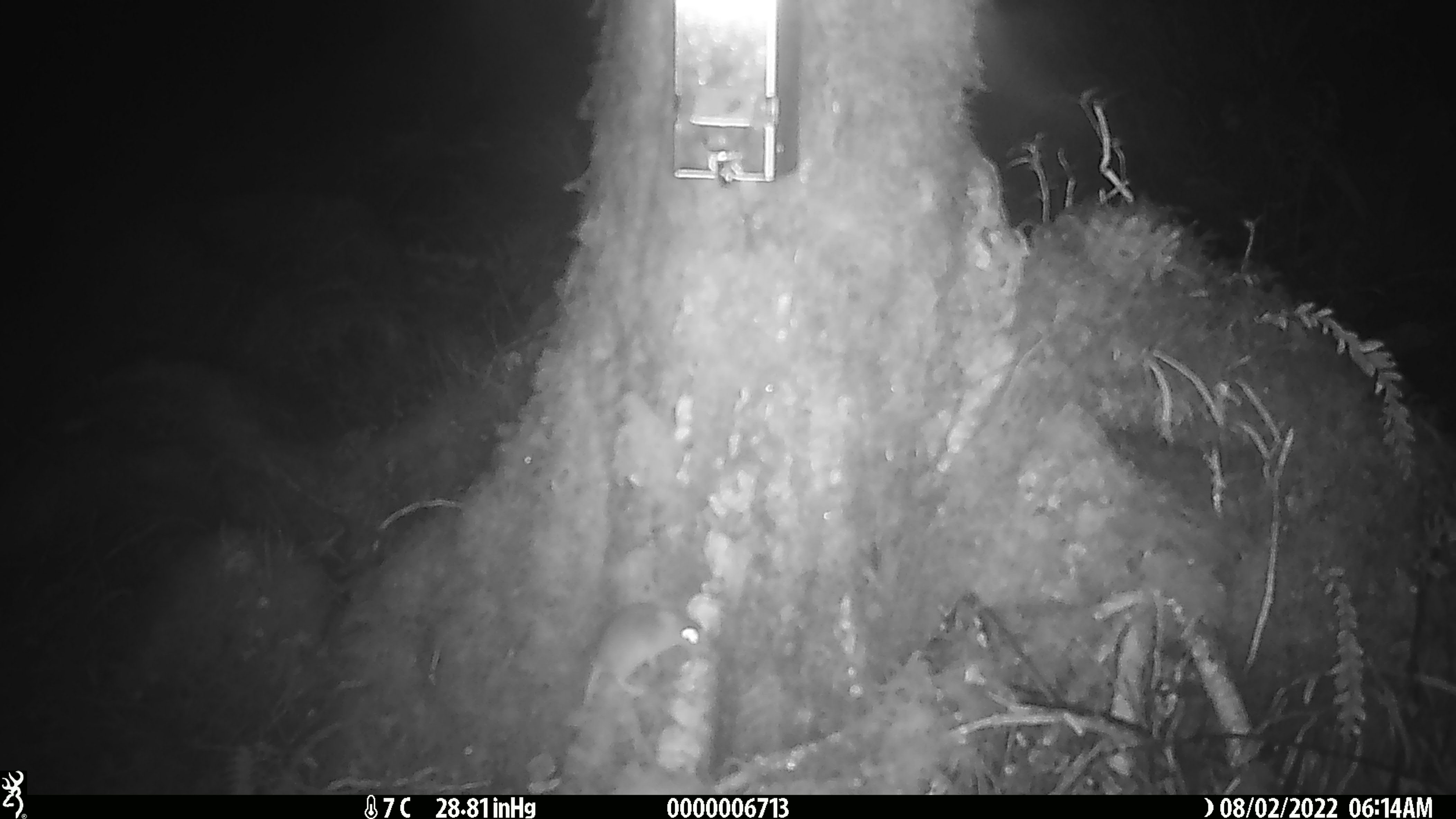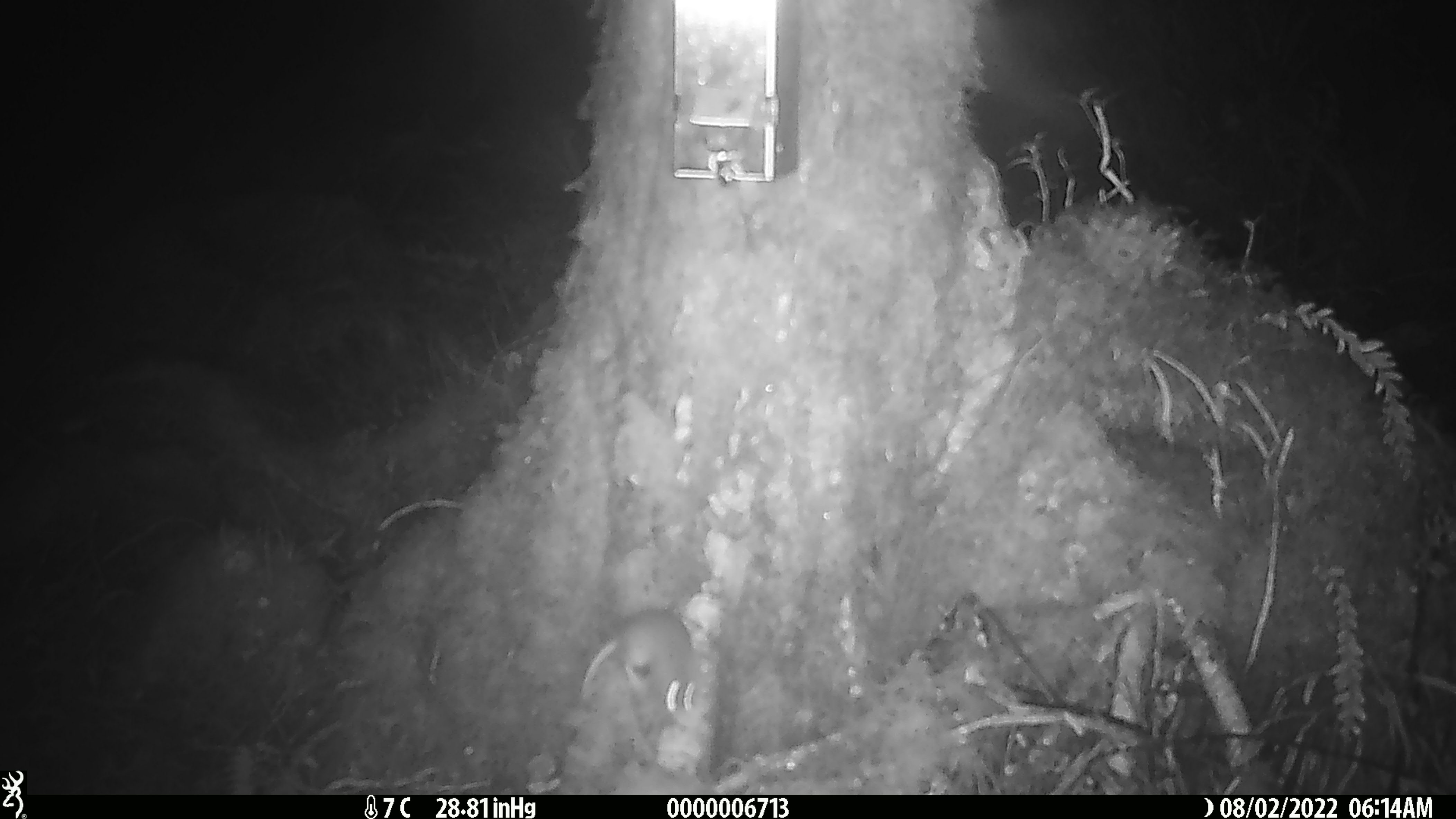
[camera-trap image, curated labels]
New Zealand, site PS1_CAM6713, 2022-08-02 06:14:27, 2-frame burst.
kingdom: Animalia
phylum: Chordata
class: Mammalia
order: Rodentia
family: Muridae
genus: Mus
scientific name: Mus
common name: mouse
Mouse (Mus).